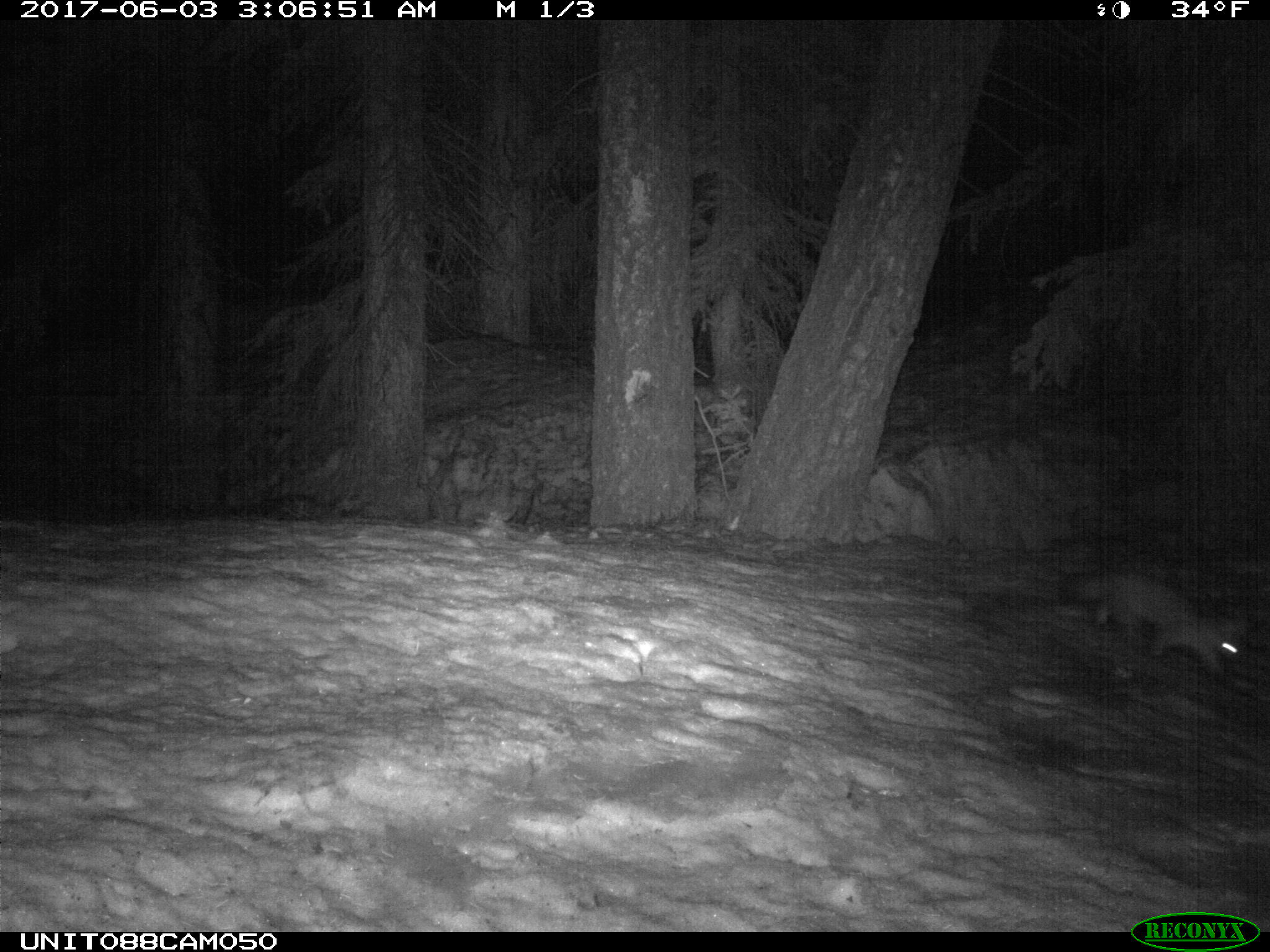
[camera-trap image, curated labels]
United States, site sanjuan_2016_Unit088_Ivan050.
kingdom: Animalia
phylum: Chordata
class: Mammalia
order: Carnivora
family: Mustelidae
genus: Martes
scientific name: Martes americana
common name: american marten